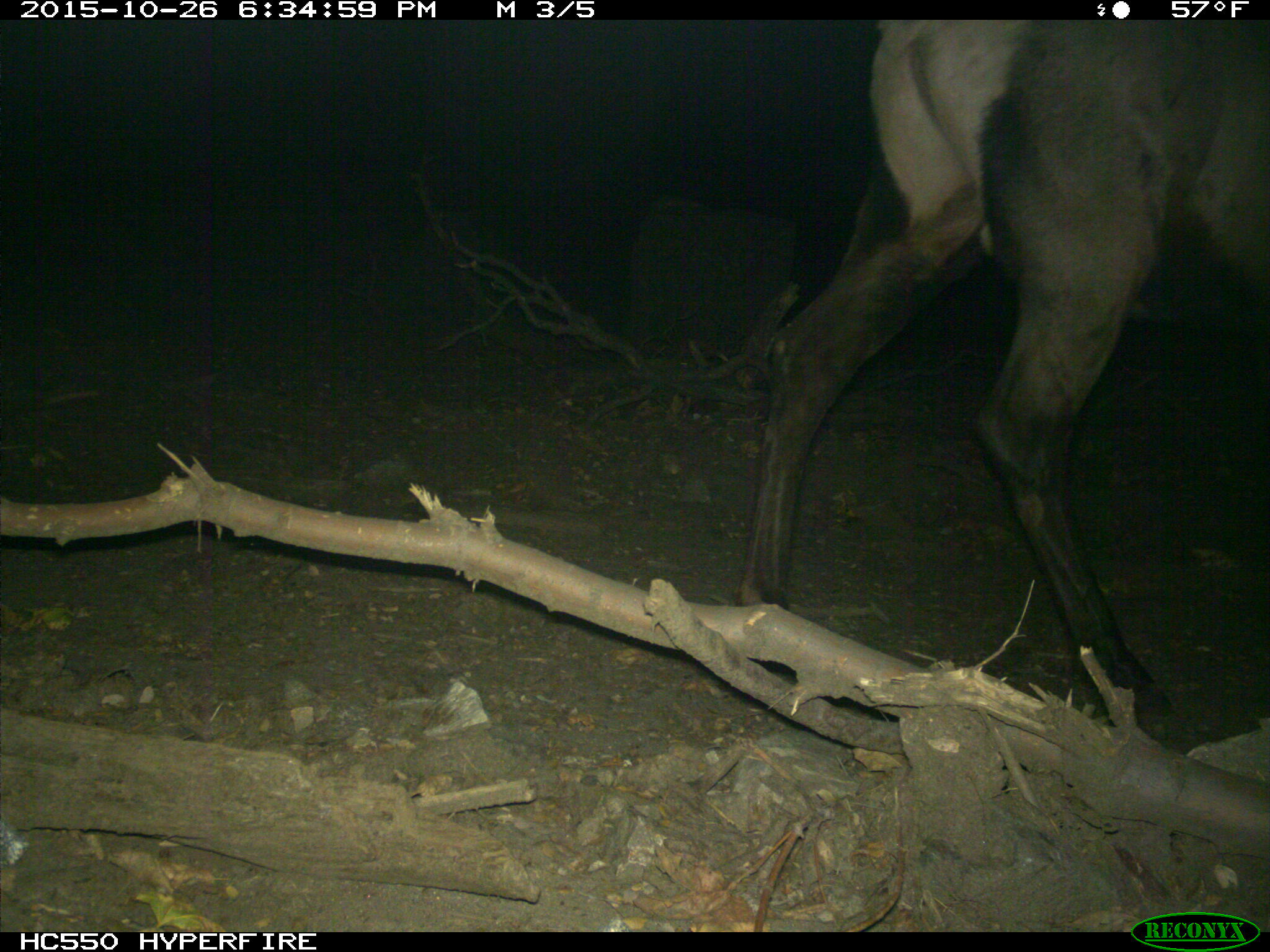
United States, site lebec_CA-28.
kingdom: Animalia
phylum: Chordata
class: Mammalia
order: Artiodactyla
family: Cervidae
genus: Cervus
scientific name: Cervus canadensis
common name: elk